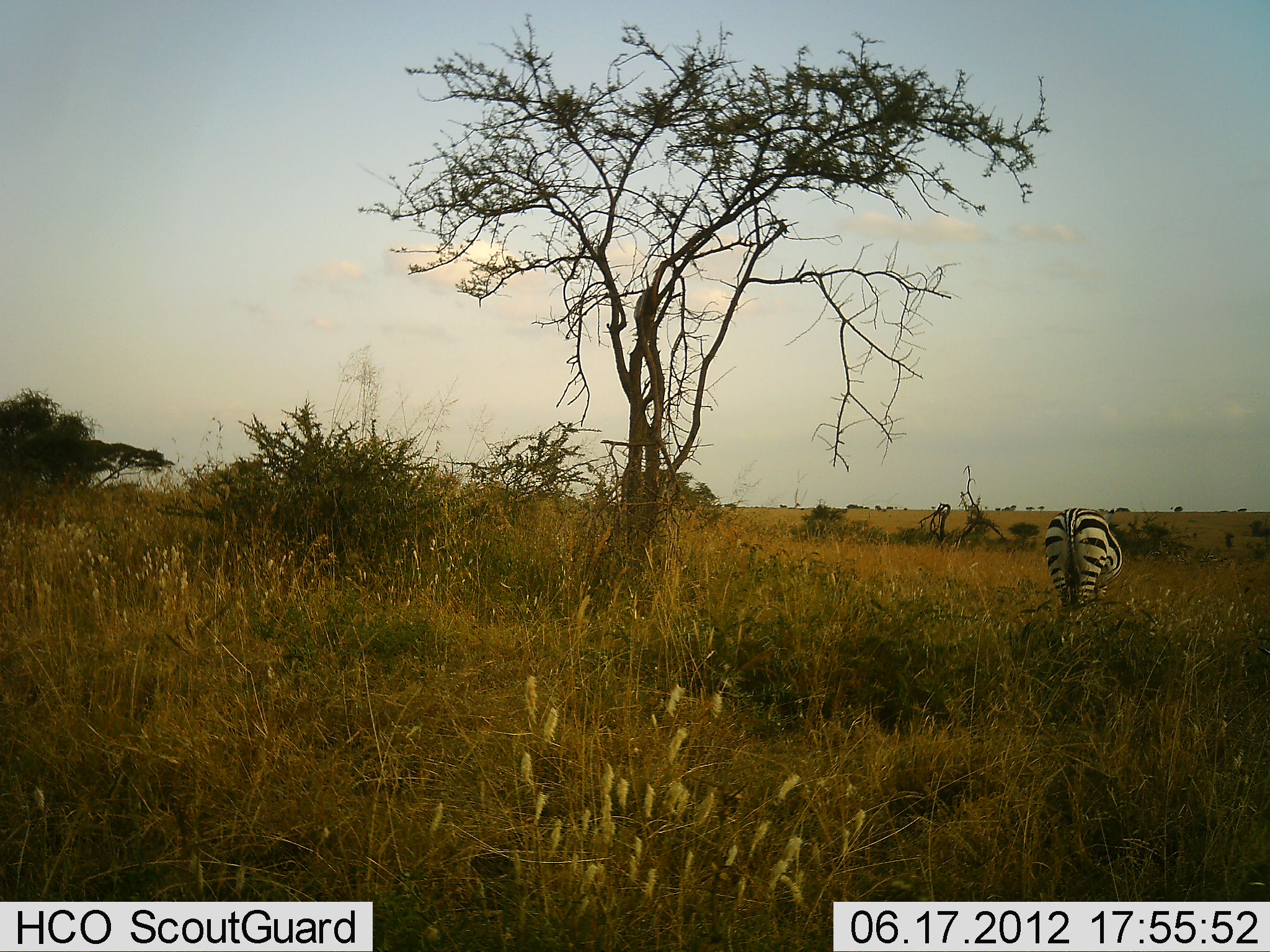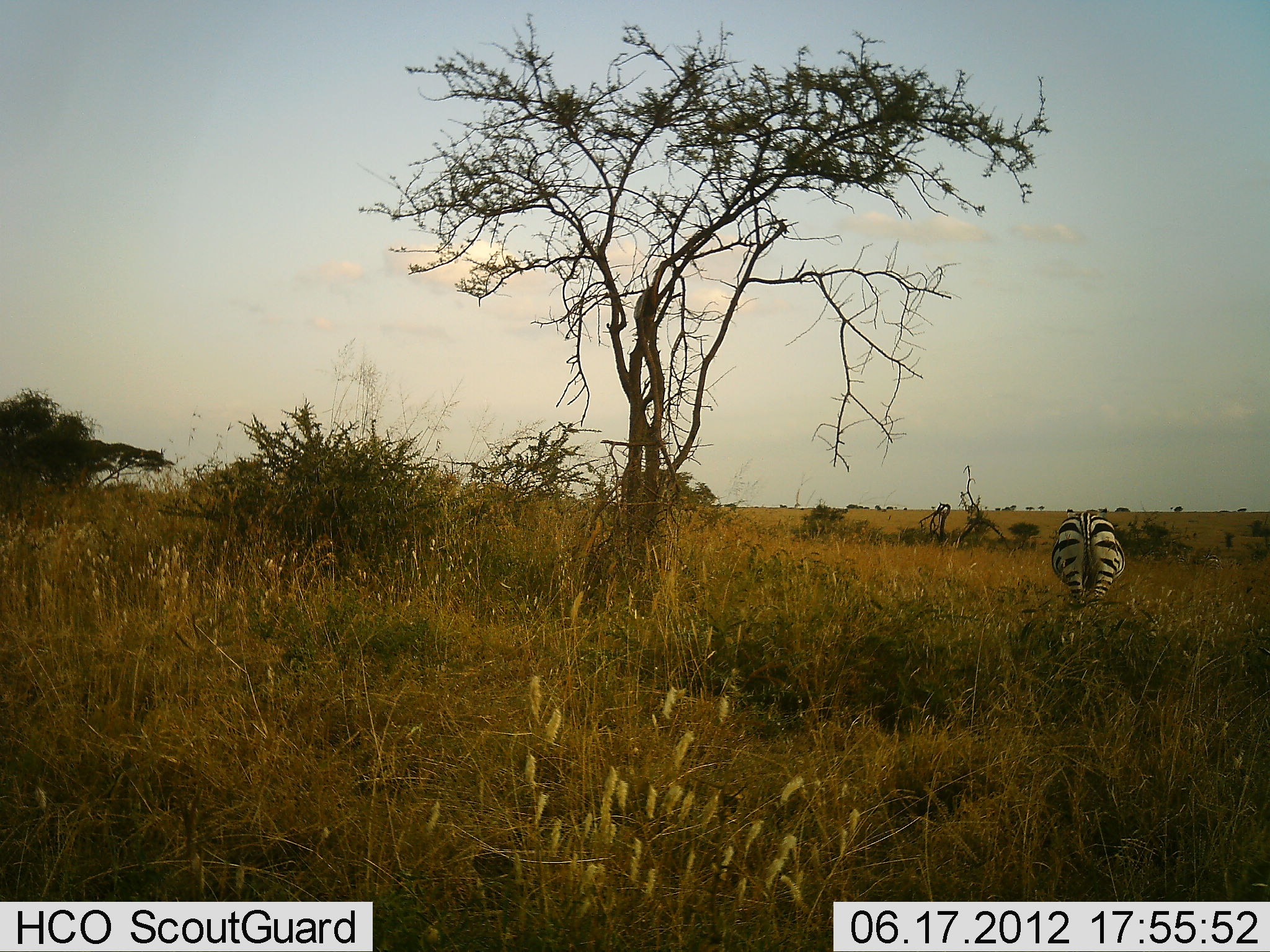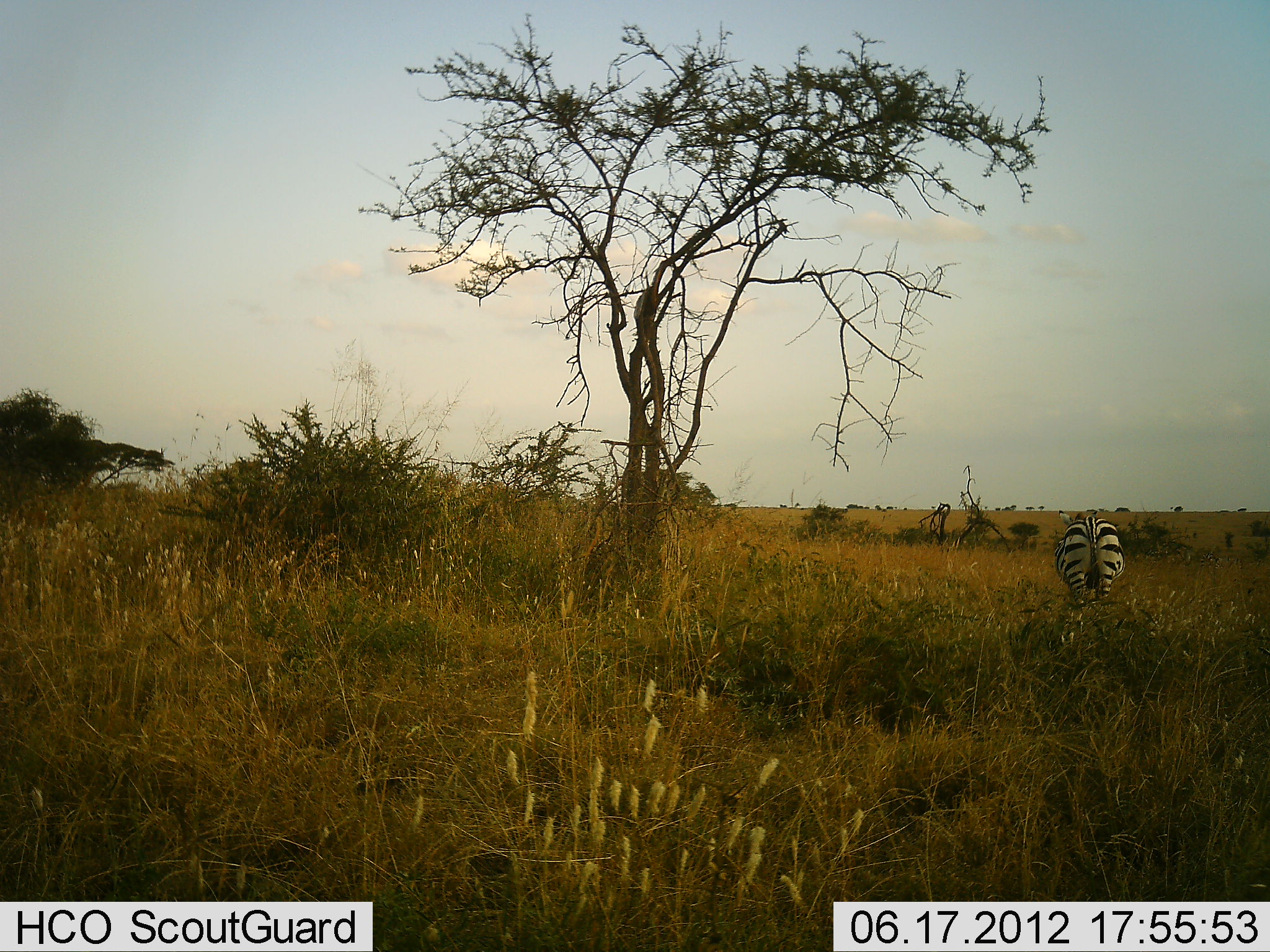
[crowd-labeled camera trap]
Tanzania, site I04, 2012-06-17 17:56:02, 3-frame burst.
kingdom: Animalia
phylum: Chordata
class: Mammalia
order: Perissodactyla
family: Equidae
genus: Equus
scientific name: Equus quagga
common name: plains zebra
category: zebra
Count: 1.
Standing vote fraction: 30%.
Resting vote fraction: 0%.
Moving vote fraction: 20%.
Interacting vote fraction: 0%.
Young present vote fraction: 0%.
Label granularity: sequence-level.